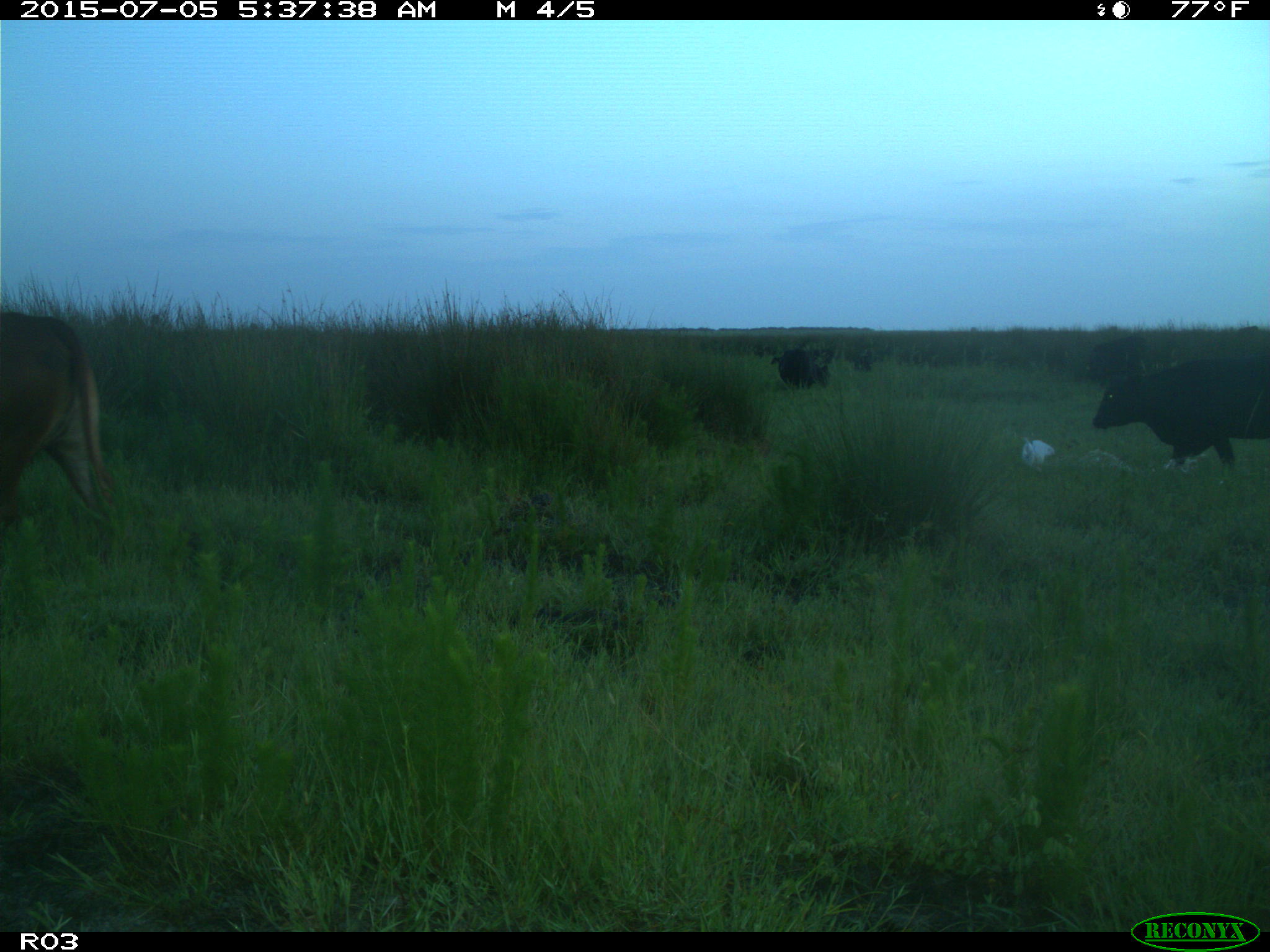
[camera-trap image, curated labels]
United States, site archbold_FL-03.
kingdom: Animalia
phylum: Chordata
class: Mammalia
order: Artiodactyla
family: Bovidae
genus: Bos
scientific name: Bos taurus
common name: domestic cow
Bos taurus (domestic cow).